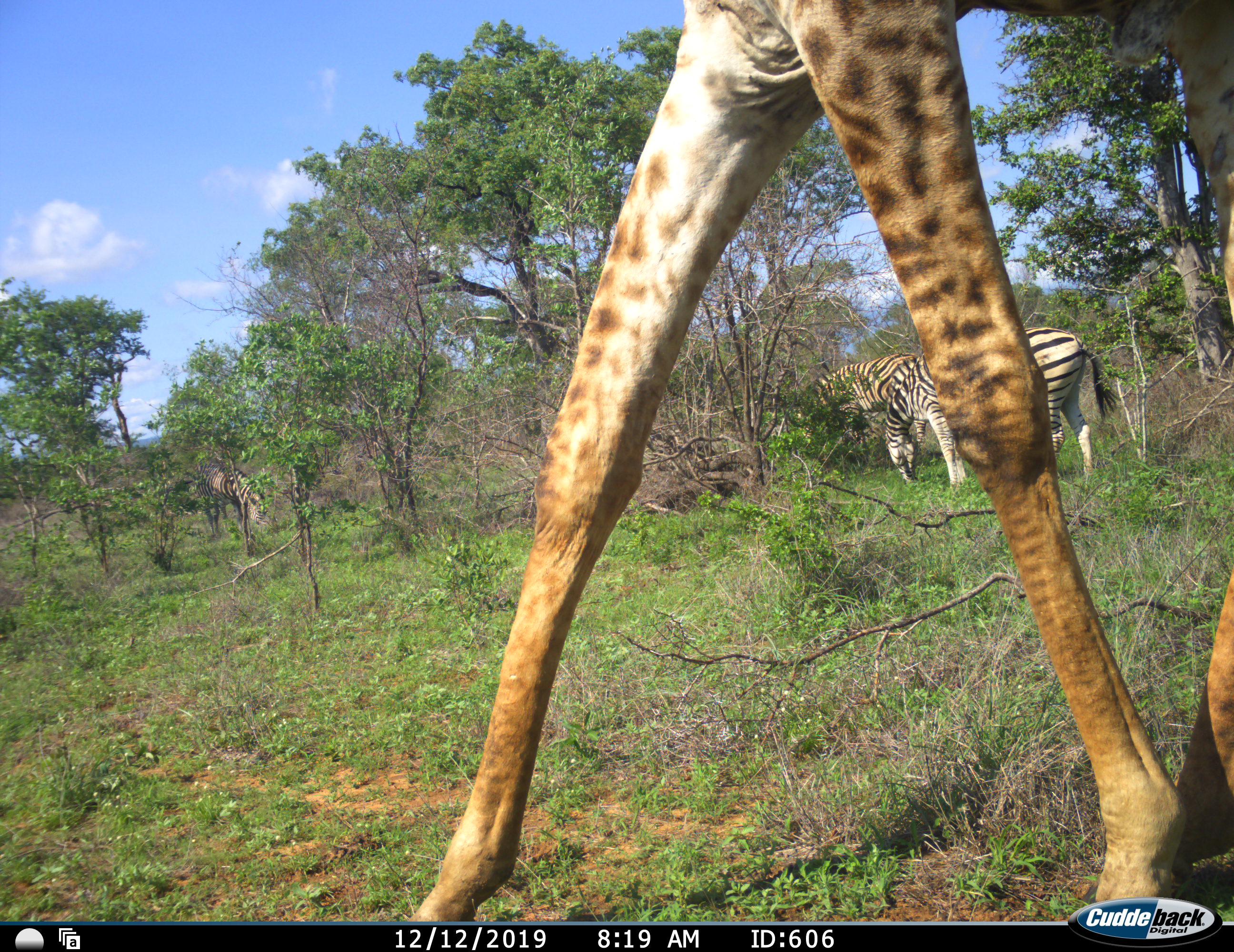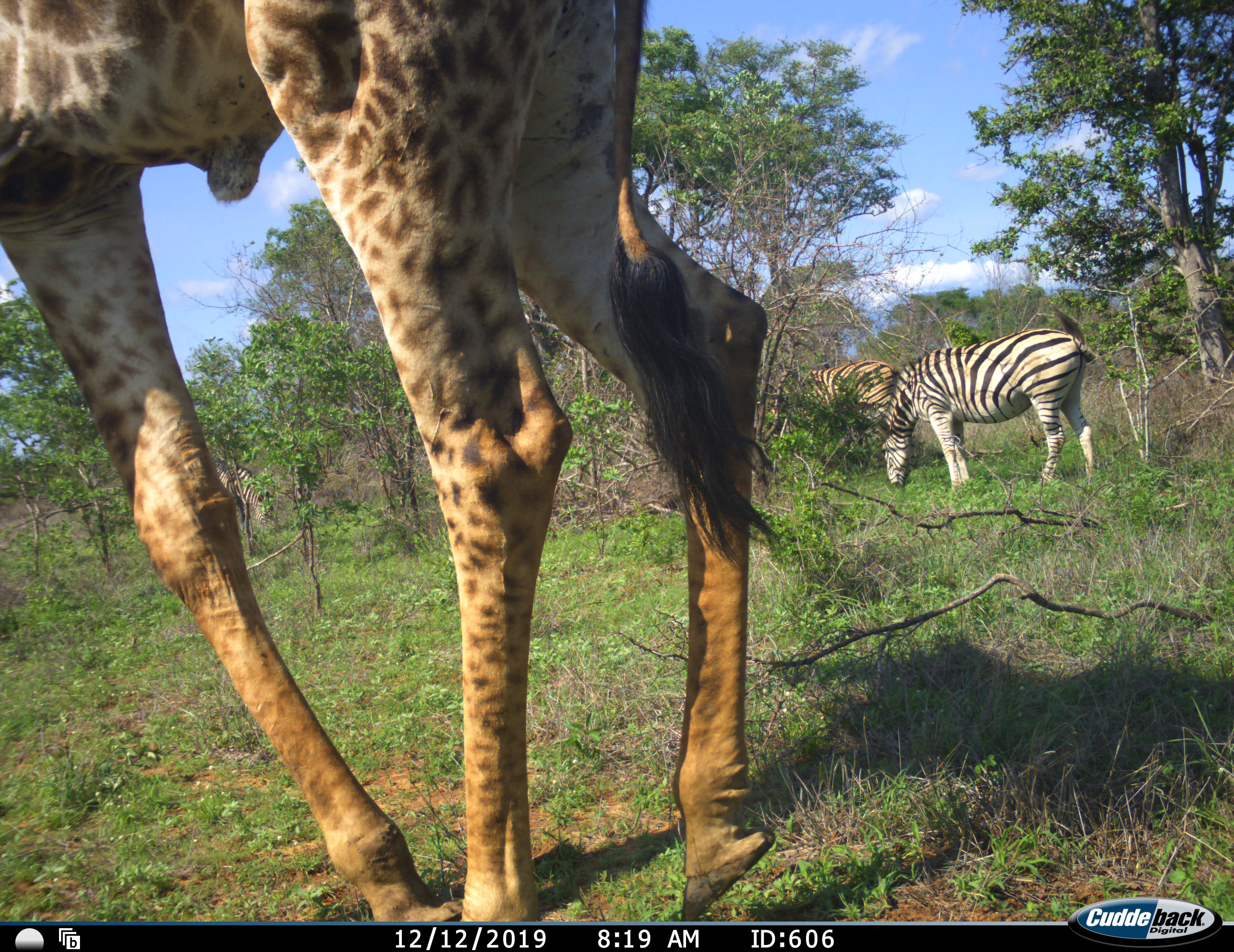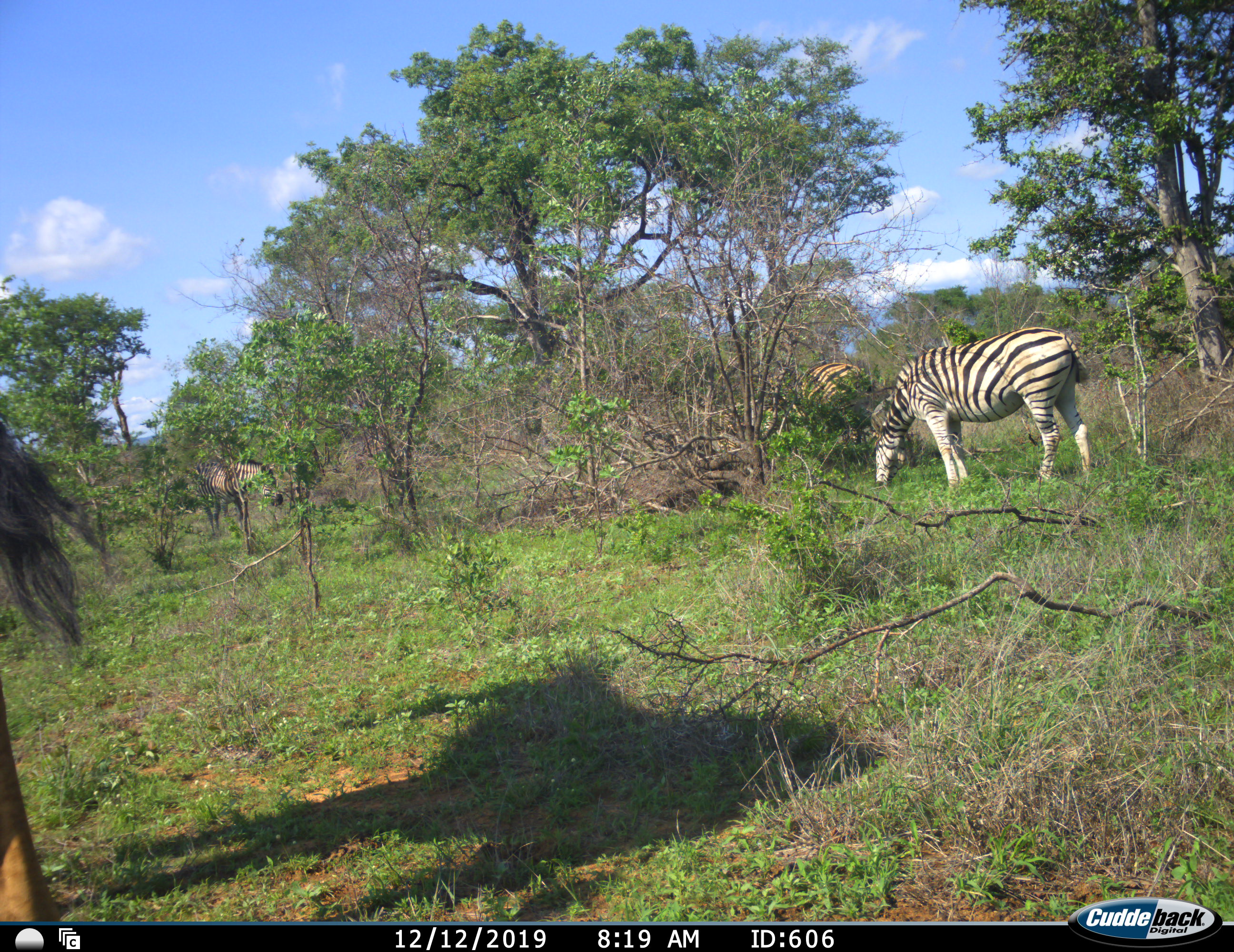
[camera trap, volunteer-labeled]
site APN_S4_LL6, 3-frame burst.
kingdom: Animalia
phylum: Chordata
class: Mammalia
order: Artiodactyla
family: Giraffidae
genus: Giraffa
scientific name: Giraffa camelopardalis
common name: giraffe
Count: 1.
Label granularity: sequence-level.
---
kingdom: Animalia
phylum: Chordata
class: Mammalia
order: Perissodactyla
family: Equidae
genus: Equus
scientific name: Equus quagga burchellii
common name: burchell's zebra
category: zebraburchells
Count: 3.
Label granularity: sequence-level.